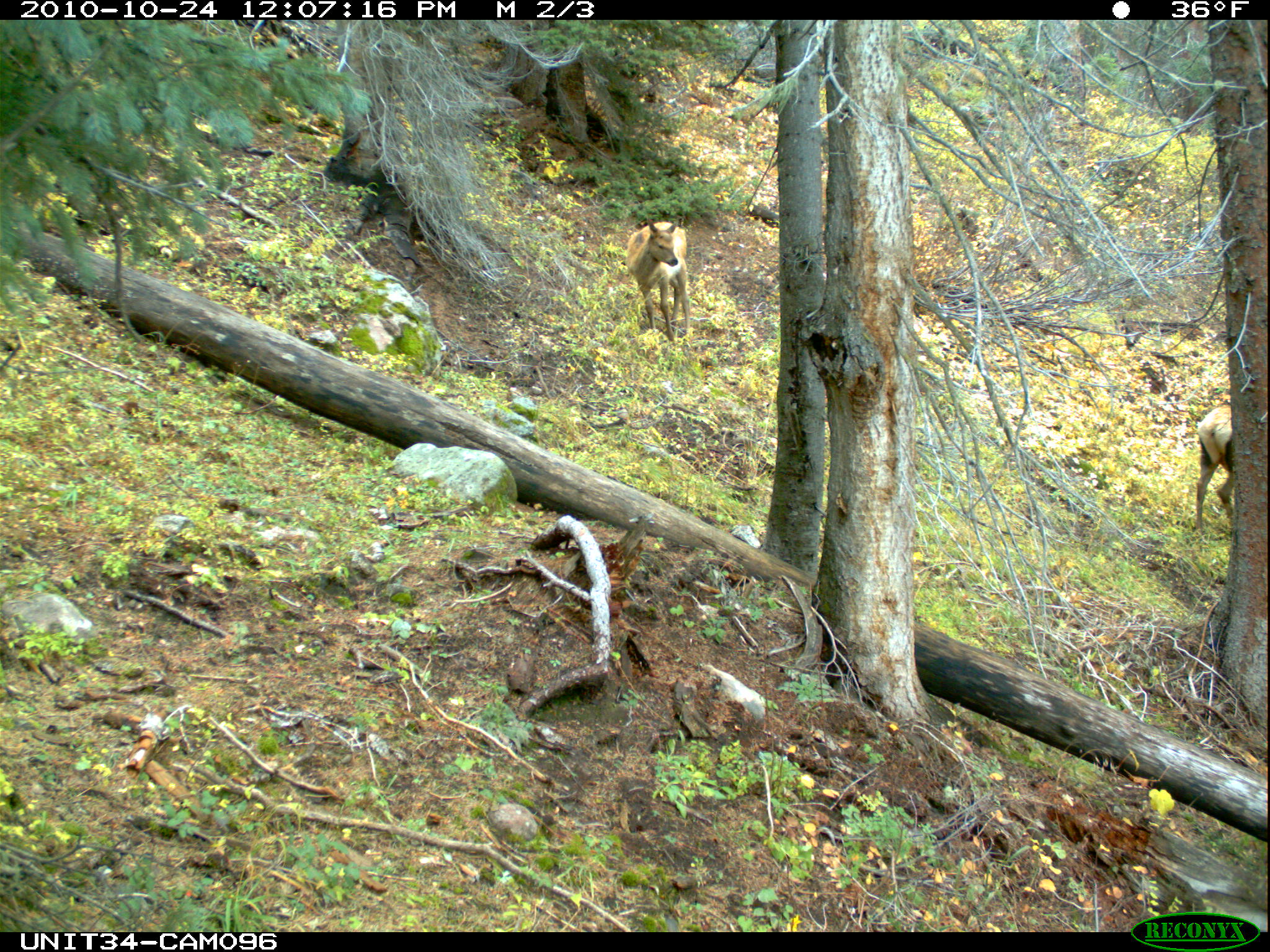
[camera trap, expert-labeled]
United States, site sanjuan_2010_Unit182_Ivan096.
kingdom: Animalia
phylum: Chordata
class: Mammalia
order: Artiodactyla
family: Cervidae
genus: Cervus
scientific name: Cervus elaphus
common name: red deer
Cervus elaphus (red deer).